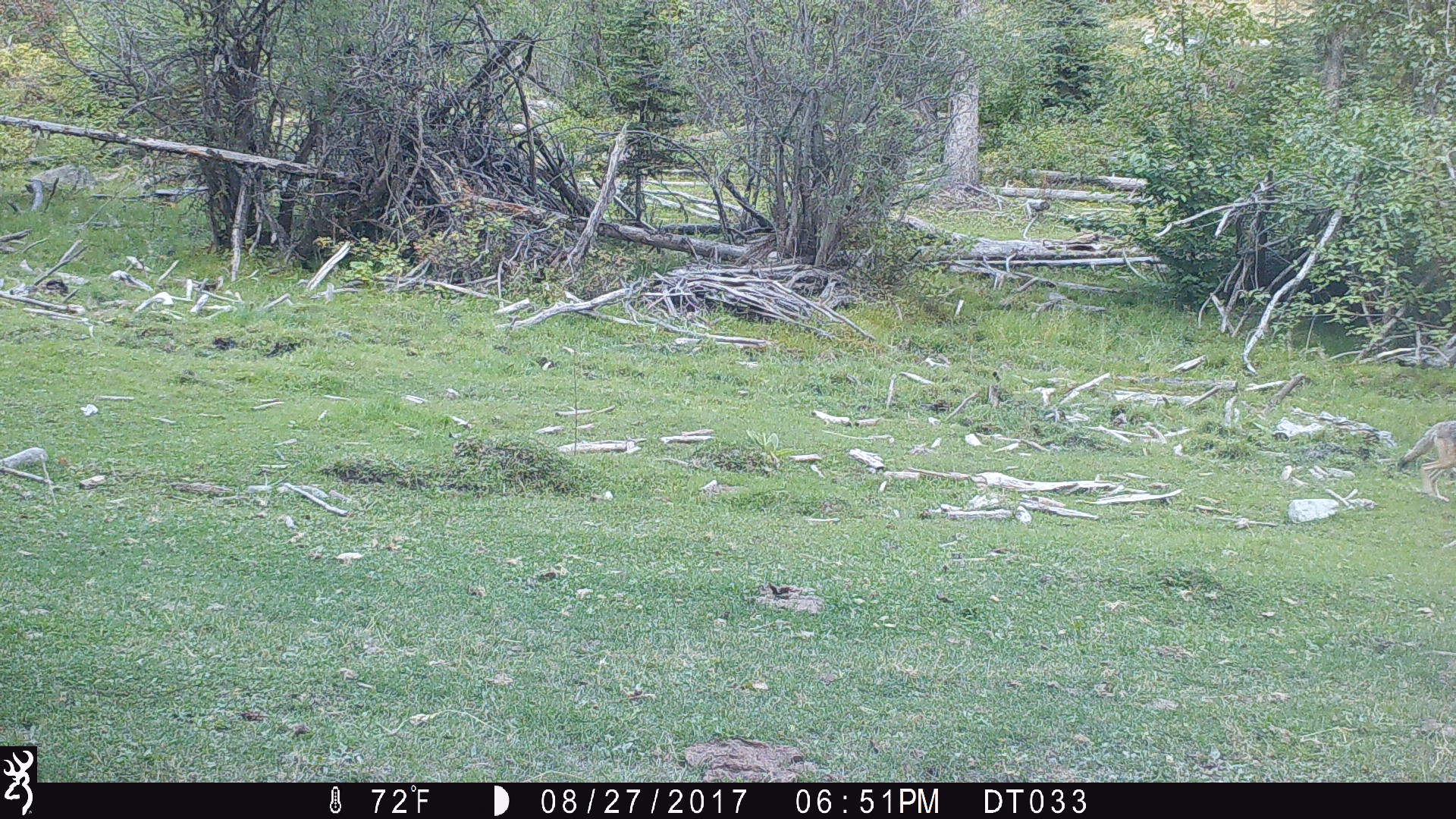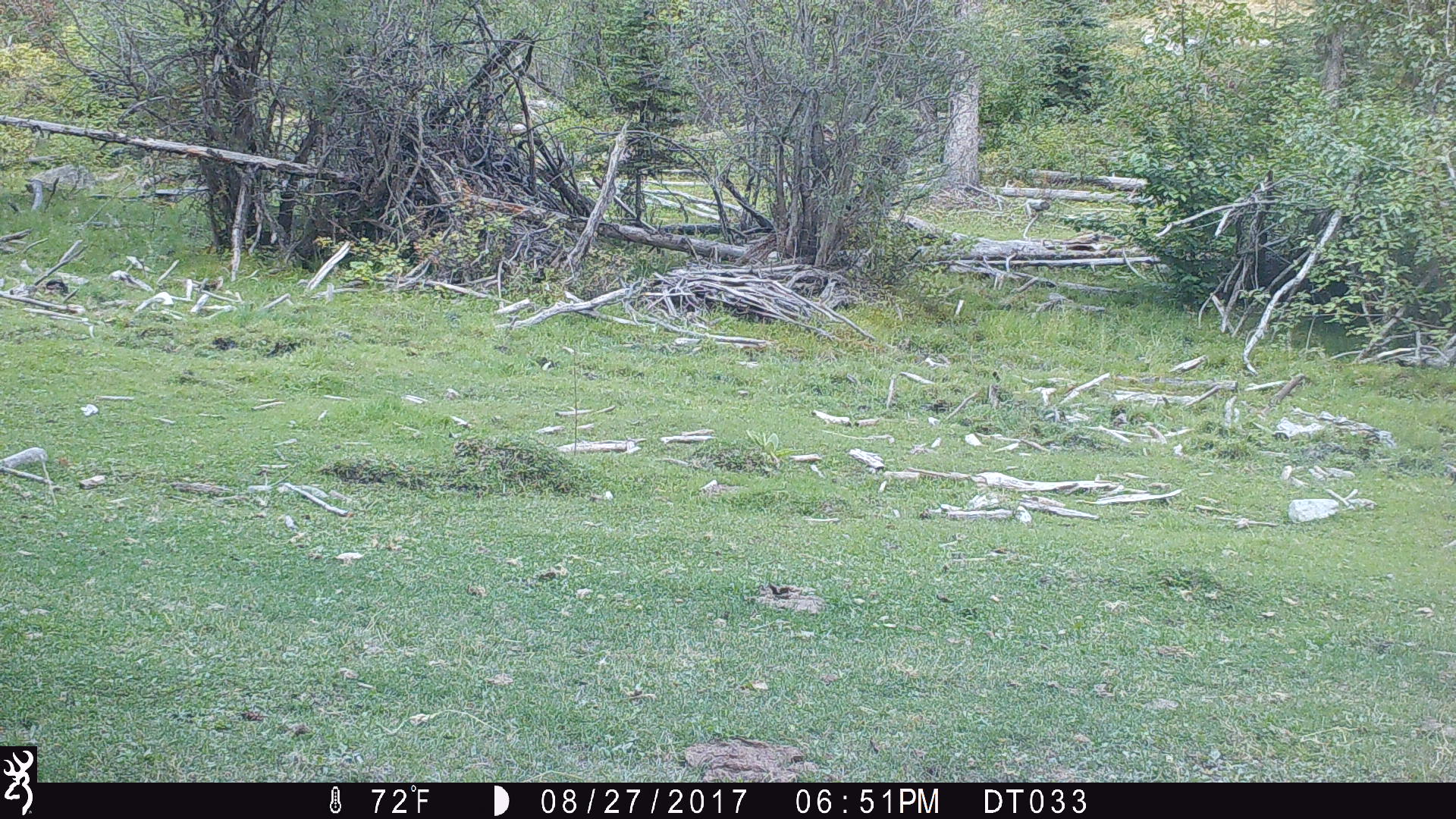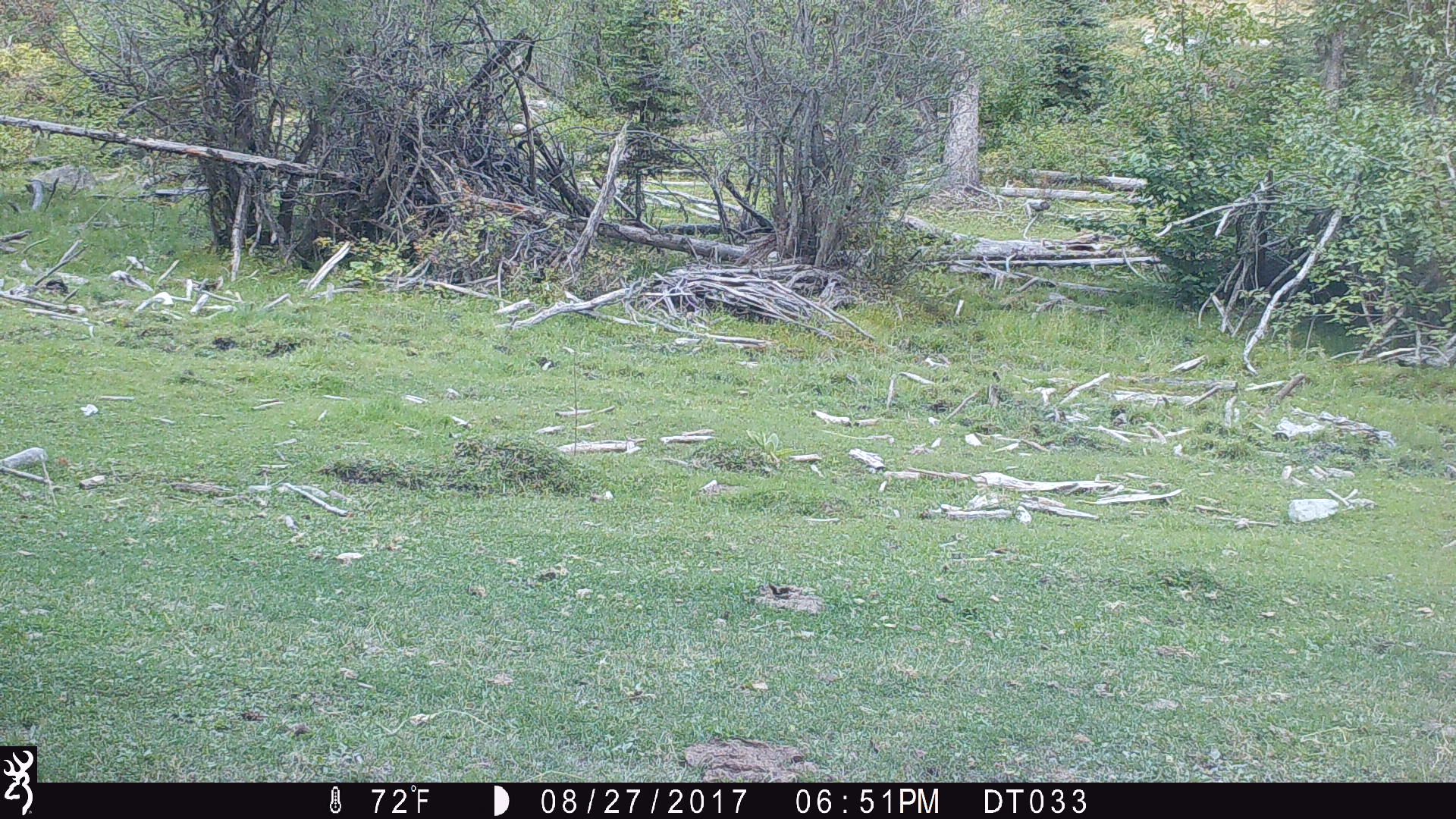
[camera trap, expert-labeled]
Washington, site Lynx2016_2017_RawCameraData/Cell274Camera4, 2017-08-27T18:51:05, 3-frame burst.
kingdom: Animalia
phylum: Chordata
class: Mammalia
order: Carnivora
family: Canidae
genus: Canis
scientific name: Canis latrans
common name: coyote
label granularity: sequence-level